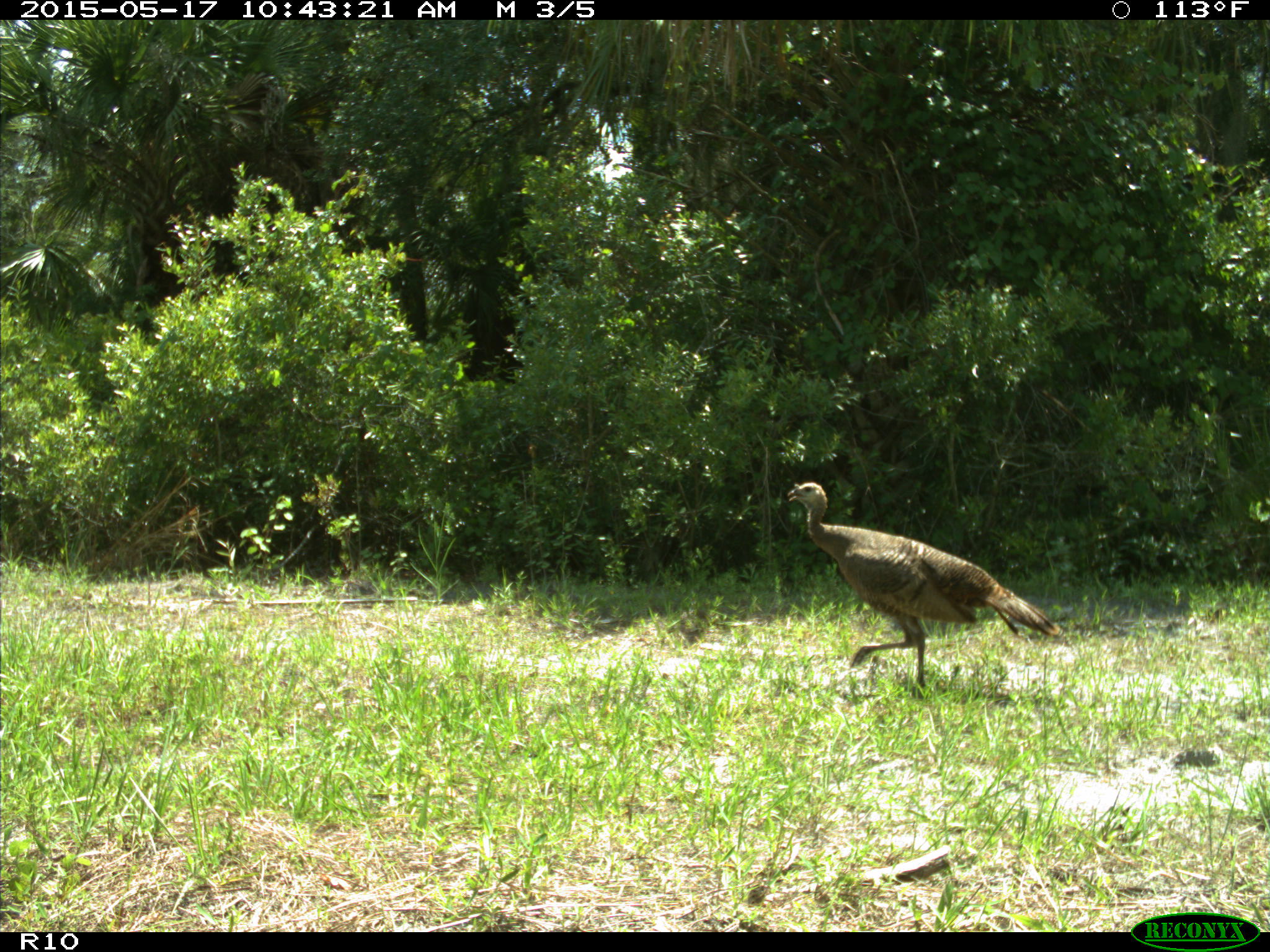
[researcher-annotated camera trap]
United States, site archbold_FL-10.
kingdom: Animalia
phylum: Chordata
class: Aves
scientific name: Aves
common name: birds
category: unidentified bird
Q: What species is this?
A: Unidentified bird (birds) (Aves).